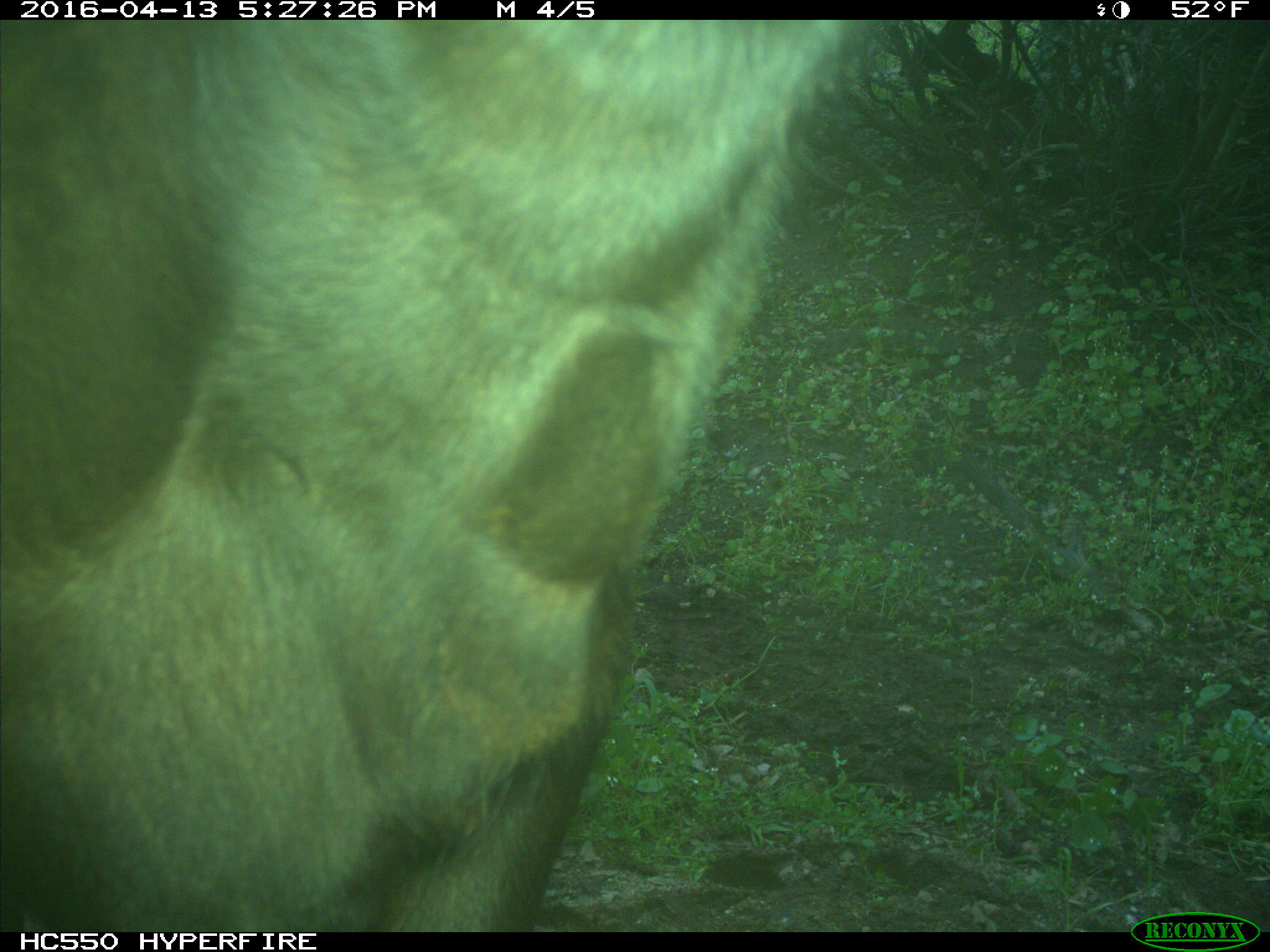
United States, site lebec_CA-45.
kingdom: Animalia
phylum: Chordata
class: Mammalia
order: Artiodactyla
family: Bovidae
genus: Bos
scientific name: Bos taurus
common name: domestic cow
Bos taurus (domestic cow).